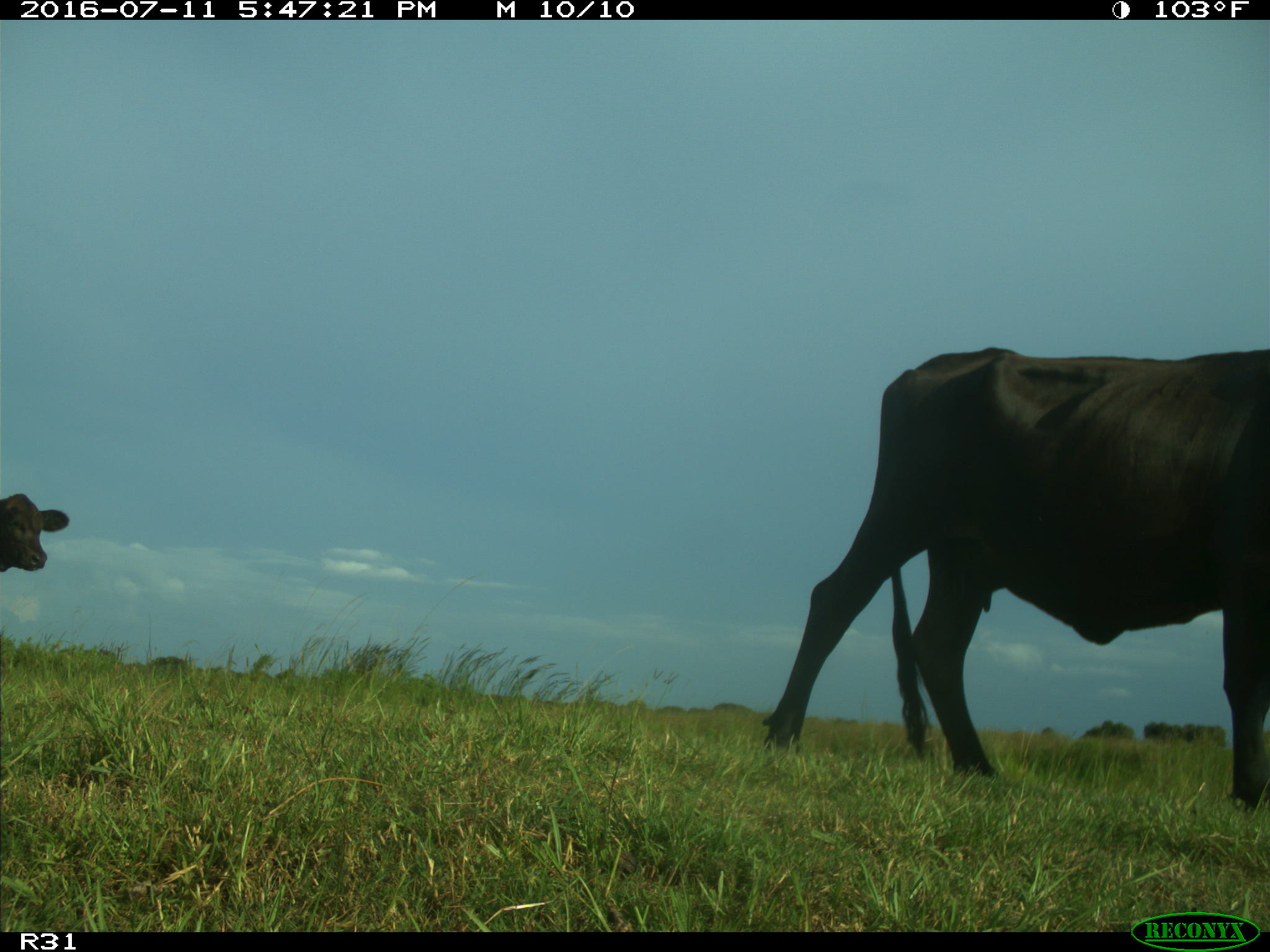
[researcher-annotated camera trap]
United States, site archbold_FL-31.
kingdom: Animalia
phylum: Chordata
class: Mammalia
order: Artiodactyla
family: Bovidae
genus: Bos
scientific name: Bos taurus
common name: domestic cow